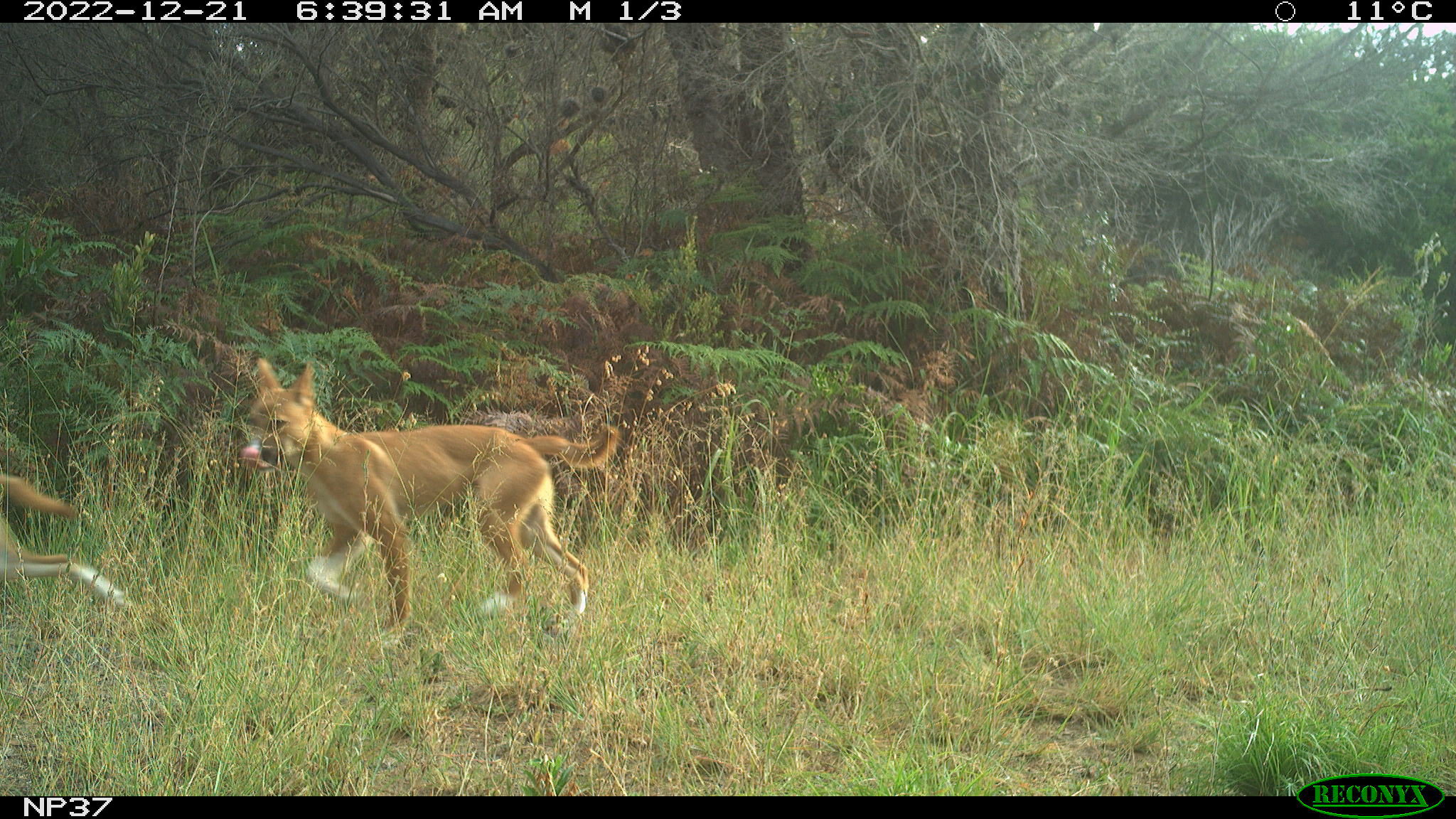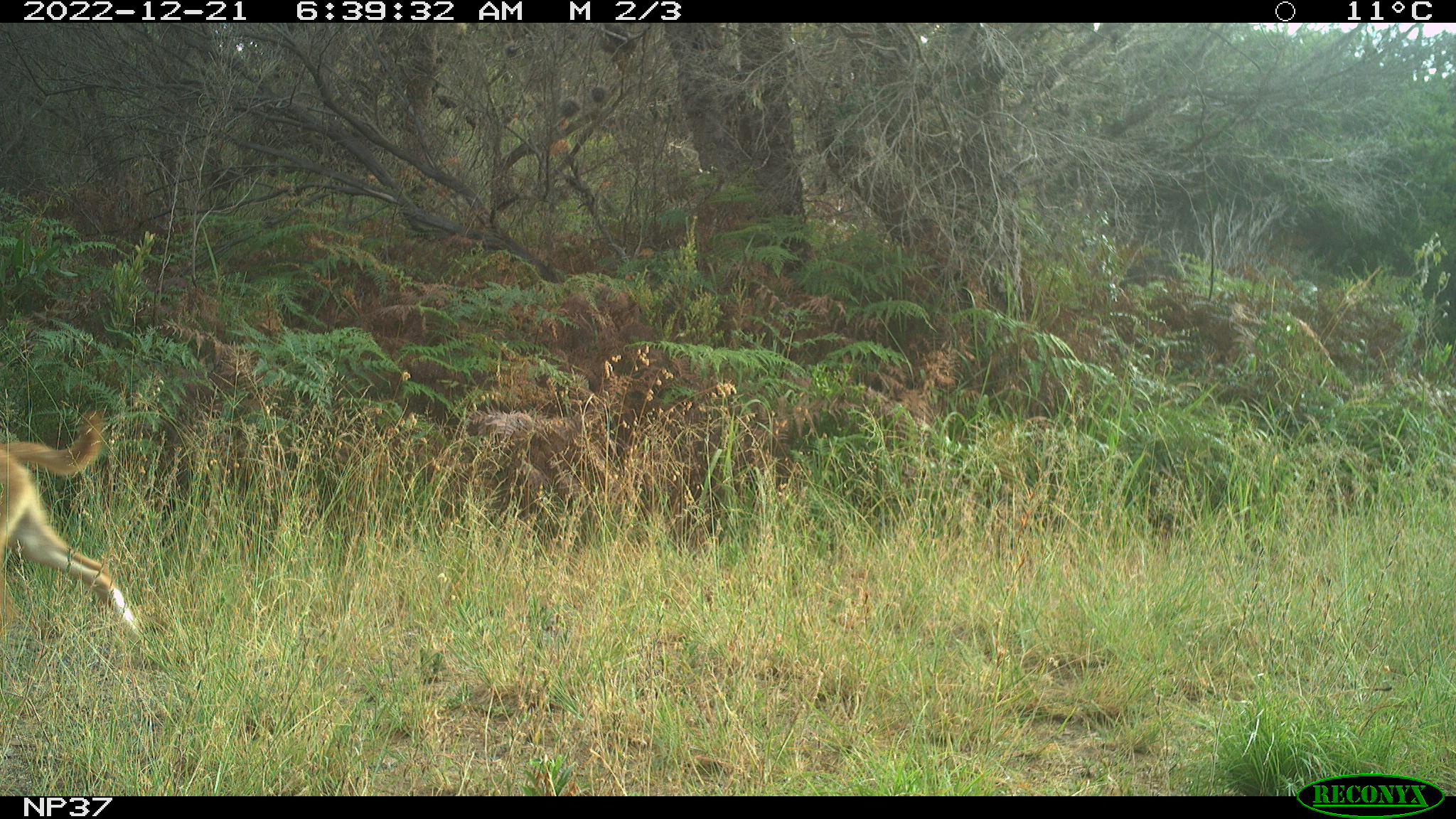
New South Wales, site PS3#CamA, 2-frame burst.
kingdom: Animalia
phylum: Chordata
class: Mammalia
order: Carnivora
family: Canidae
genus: Canis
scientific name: Canis familiaris dingo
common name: dingo